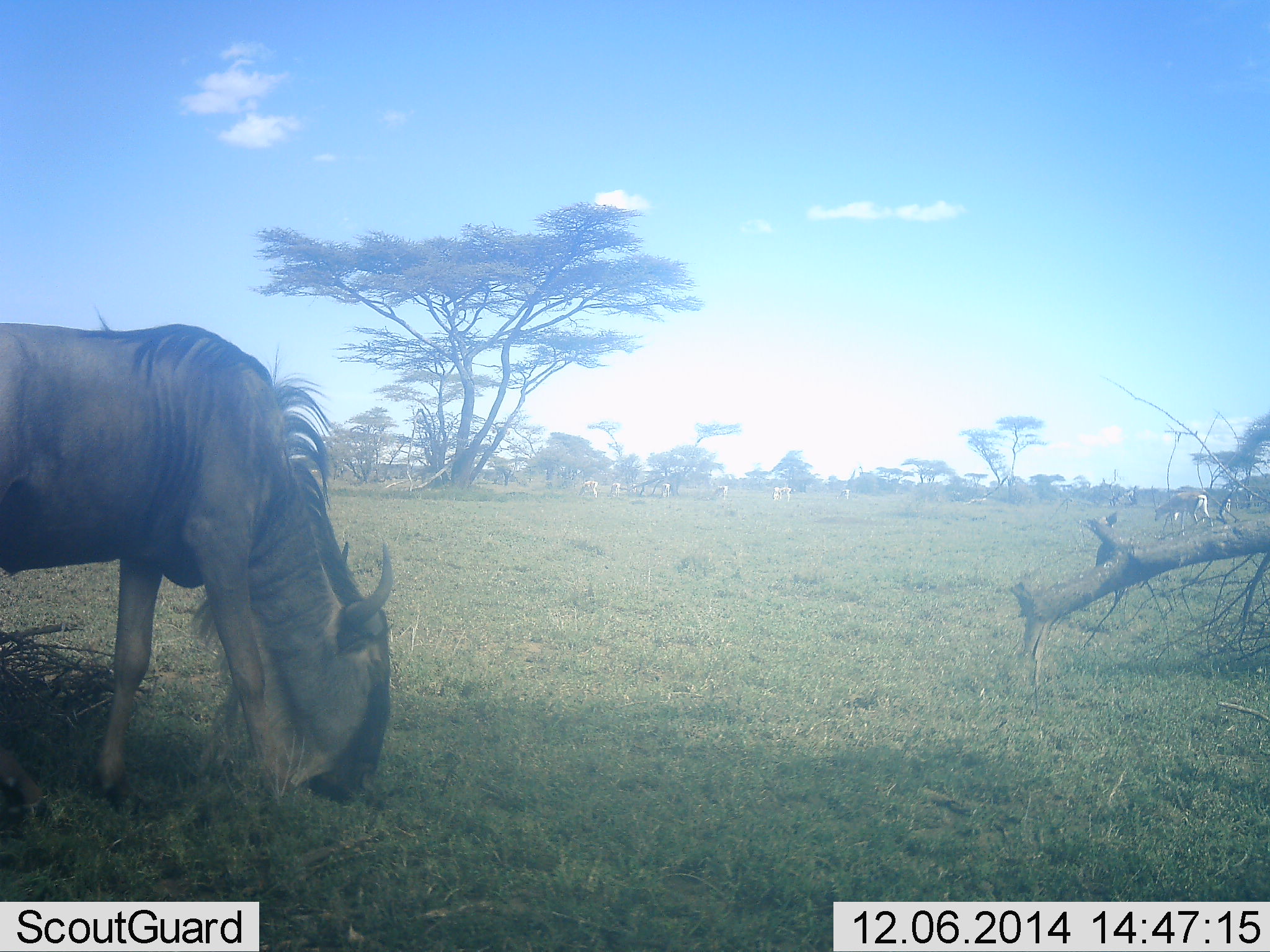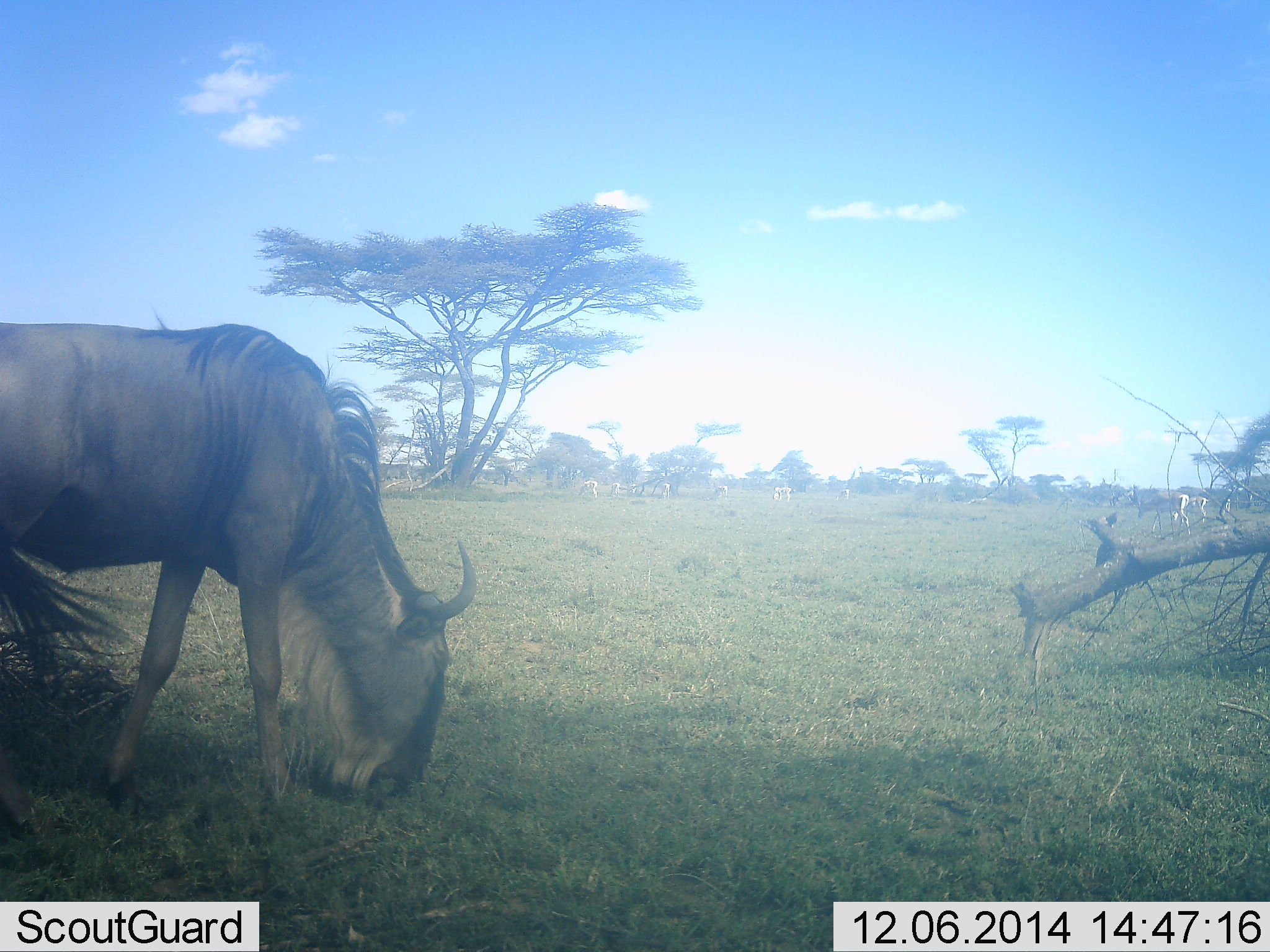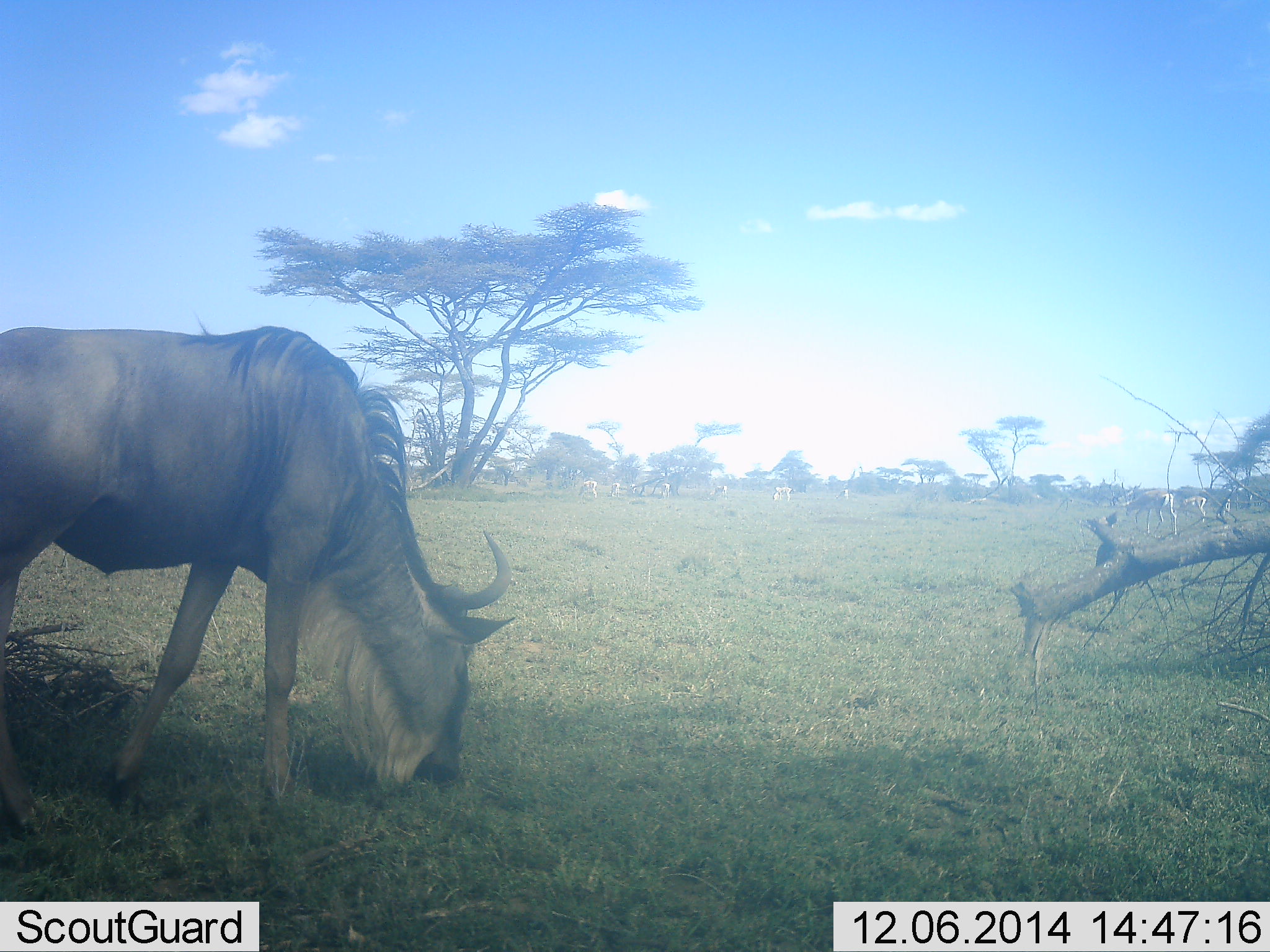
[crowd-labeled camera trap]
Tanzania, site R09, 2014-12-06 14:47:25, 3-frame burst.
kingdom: Animalia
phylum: Chordata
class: Mammalia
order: Artiodactyla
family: Bovidae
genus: Connochaetes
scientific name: Connochaetes taurinus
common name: blue wildebeest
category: wildebeest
Wildebeest (blue wildebeest) (Connochaetes taurinus), count 1. Behavior (volunteer vote fractions): standing 12%, resting 0%, moving 12%, interacting 0%. Young present (vote fraction): 0%. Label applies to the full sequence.